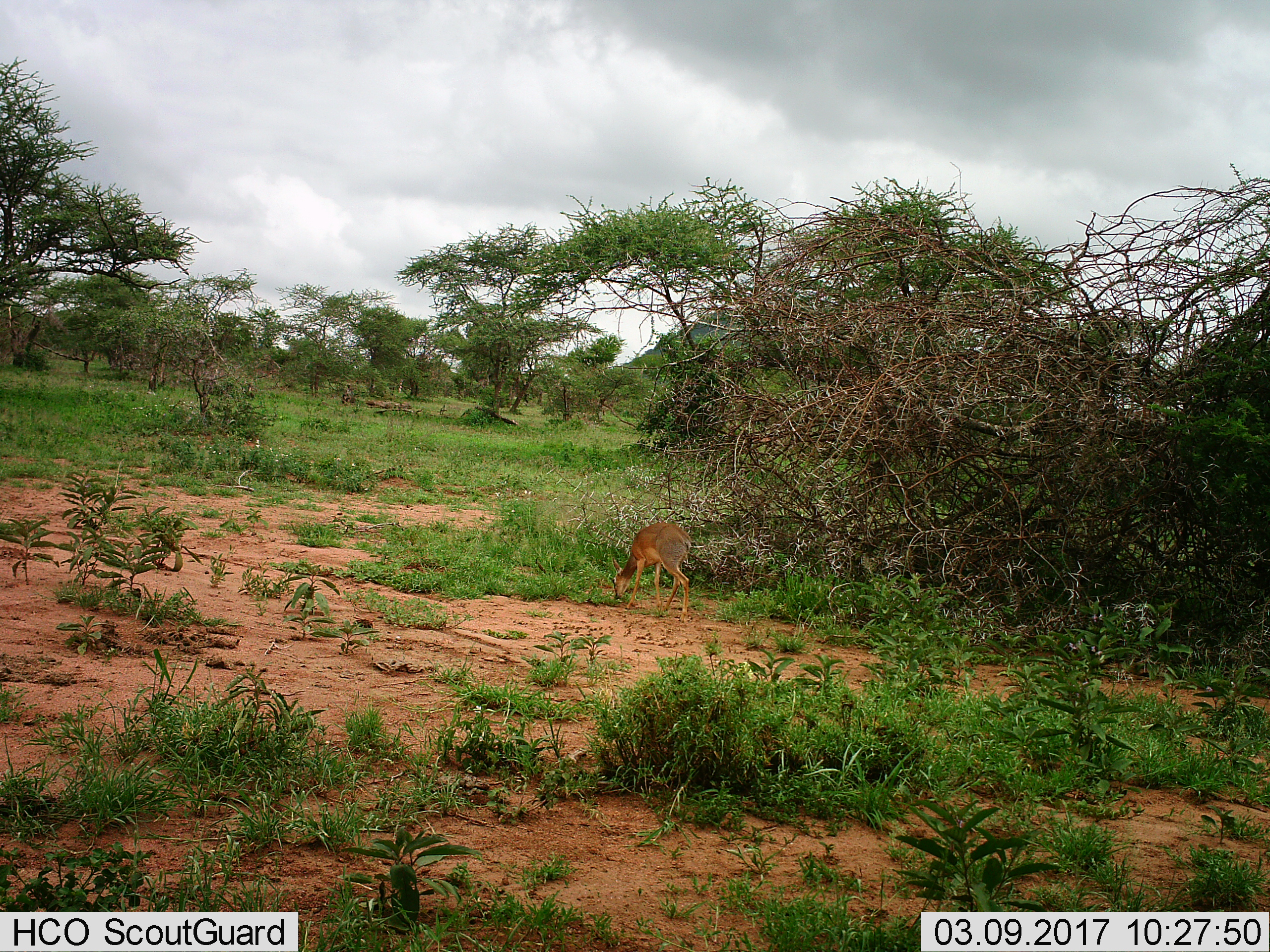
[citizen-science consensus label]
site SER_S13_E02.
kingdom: Animalia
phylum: Chordata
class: Mammalia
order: Artiodactyla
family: Bovidae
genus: Madoqua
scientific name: Madoqua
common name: dik-dik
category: dikdik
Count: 1.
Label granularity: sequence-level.